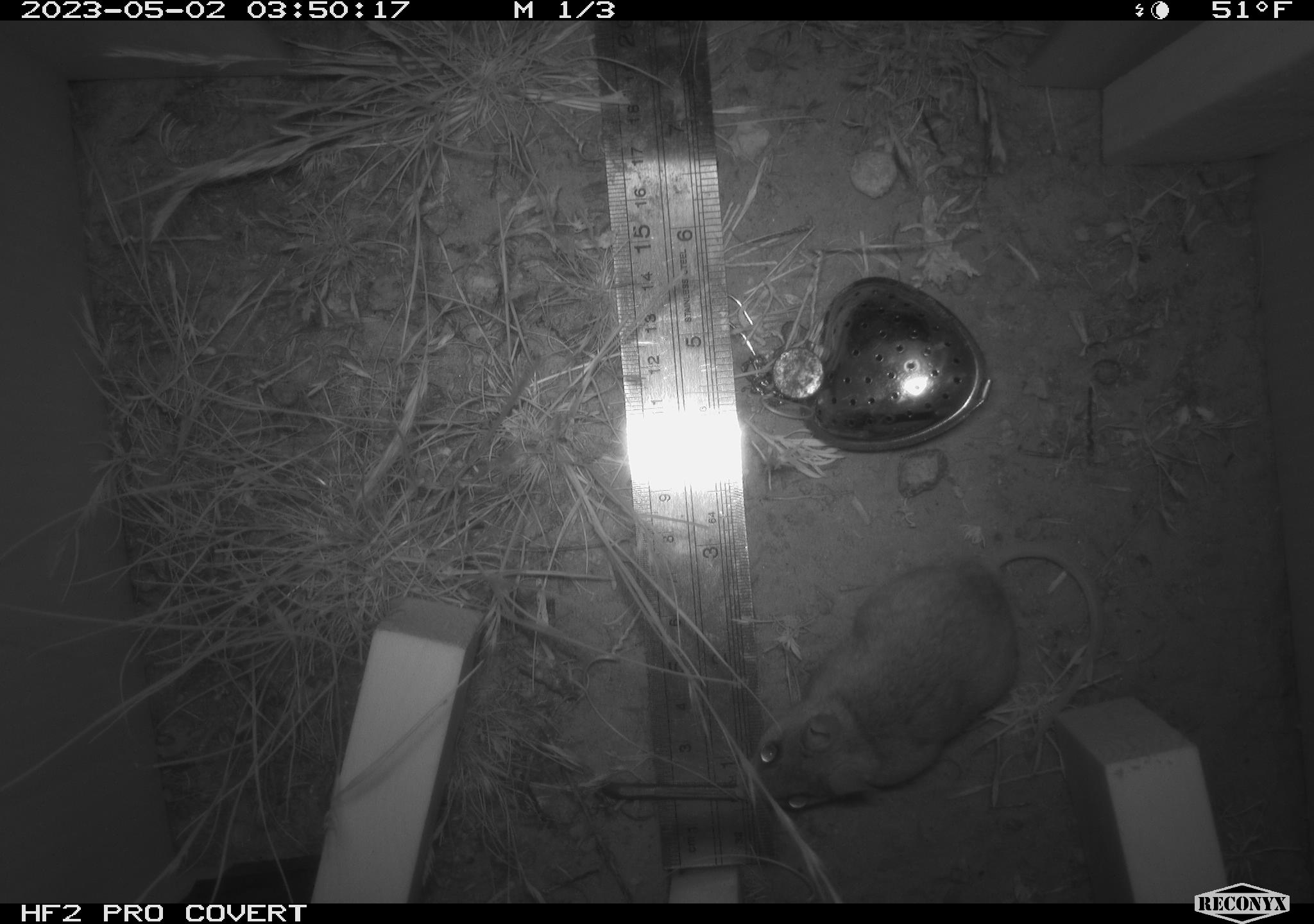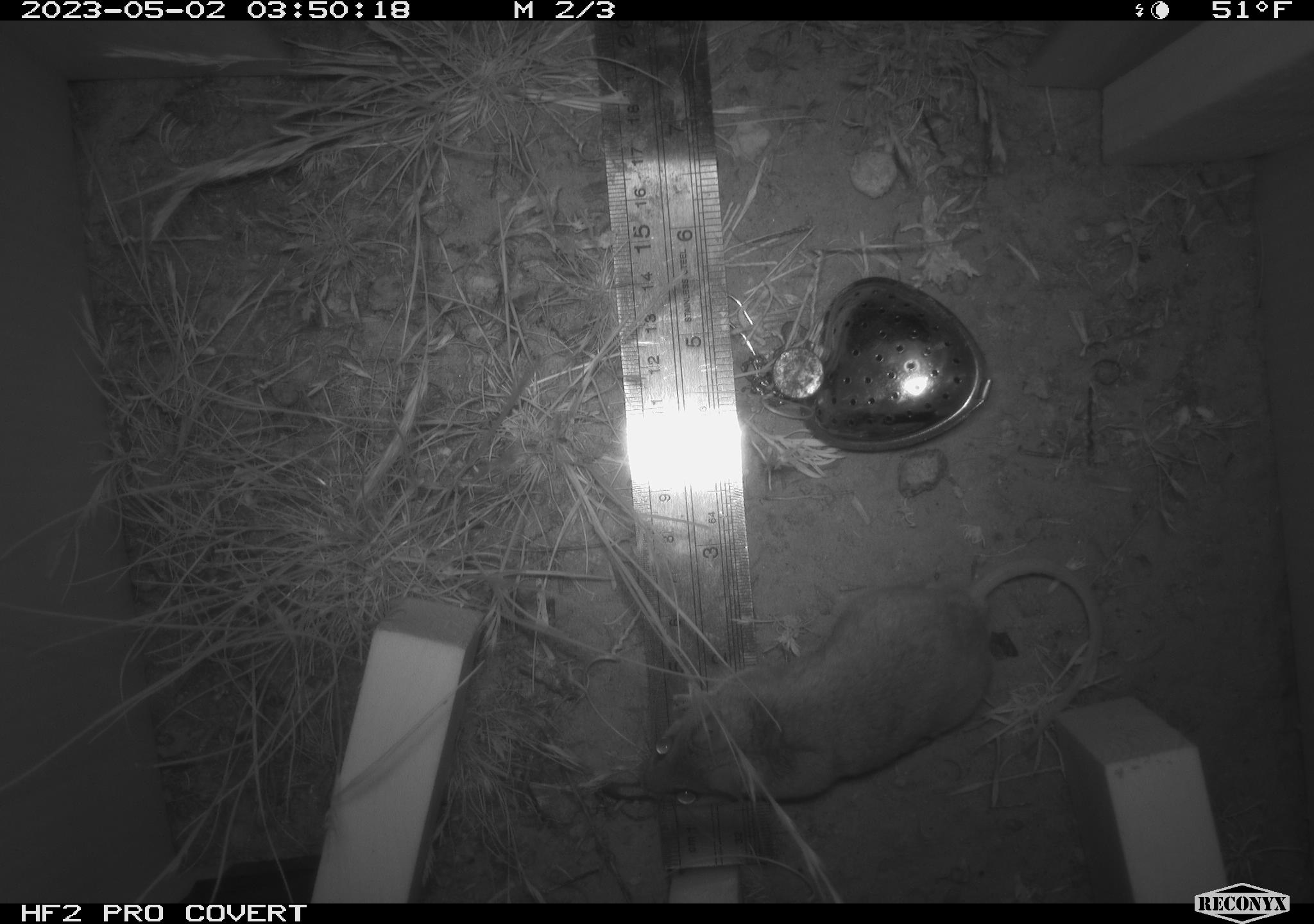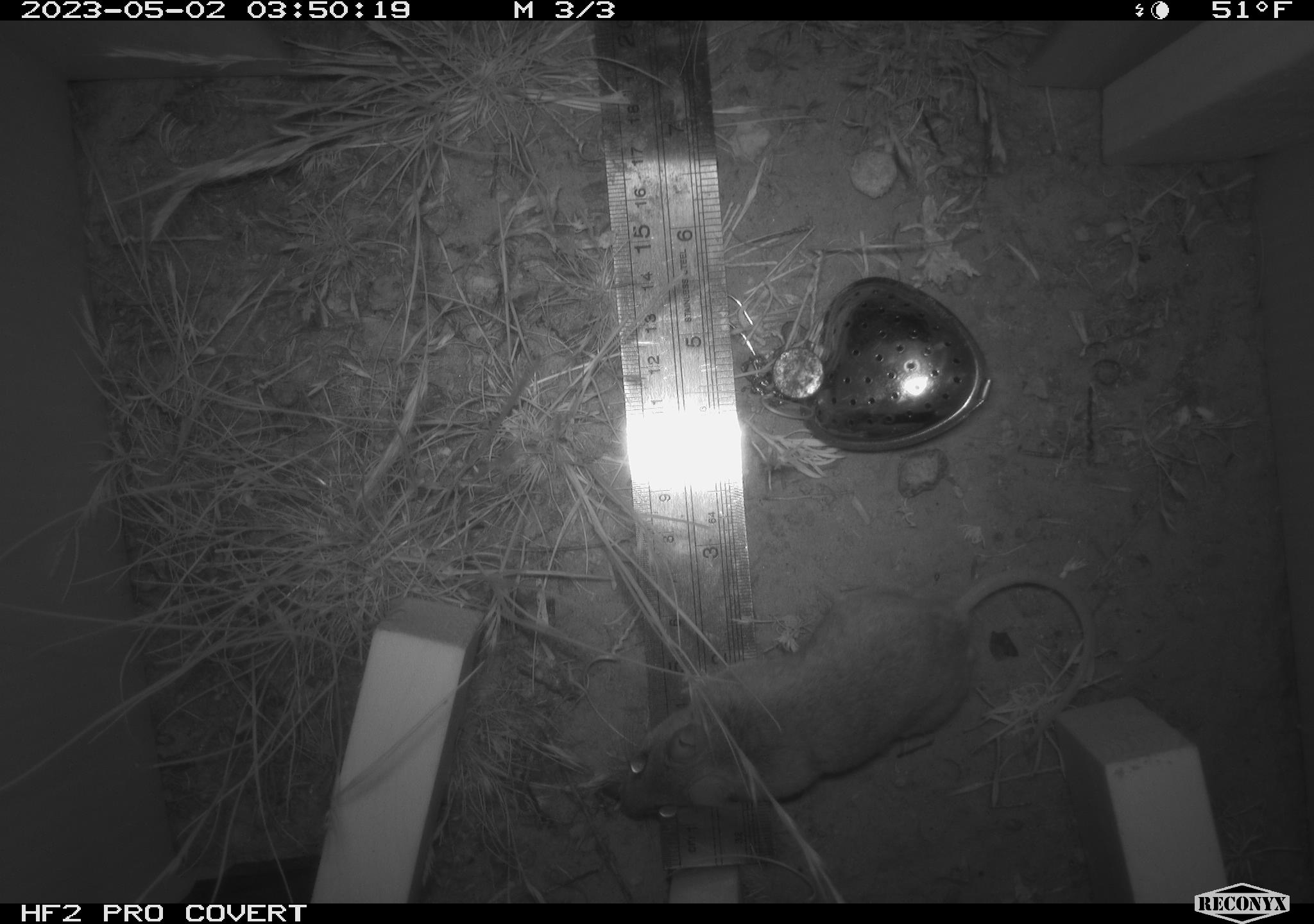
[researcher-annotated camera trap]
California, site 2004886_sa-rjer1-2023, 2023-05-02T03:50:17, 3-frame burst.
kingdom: Animalia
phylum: Chordata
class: Mammalia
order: Rodentia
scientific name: Rodentia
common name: mouse species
Mouse species (Rodentia).